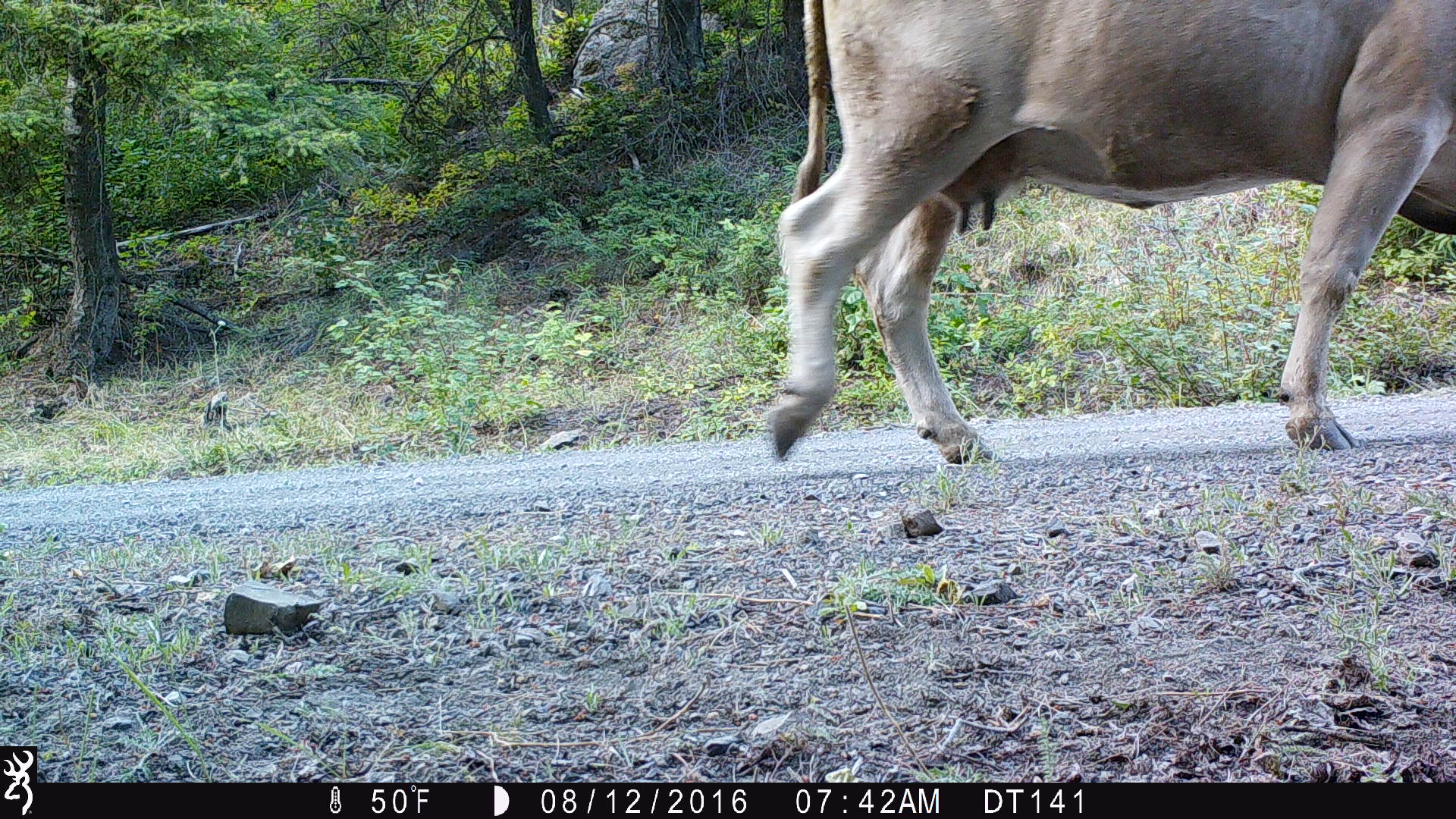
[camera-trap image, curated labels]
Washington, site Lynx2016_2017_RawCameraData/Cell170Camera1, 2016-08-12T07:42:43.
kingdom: Animalia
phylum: Chordata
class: Mammalia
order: Artiodactyla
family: Bovidae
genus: Bos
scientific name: Bos taurus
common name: domestic cattle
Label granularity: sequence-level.